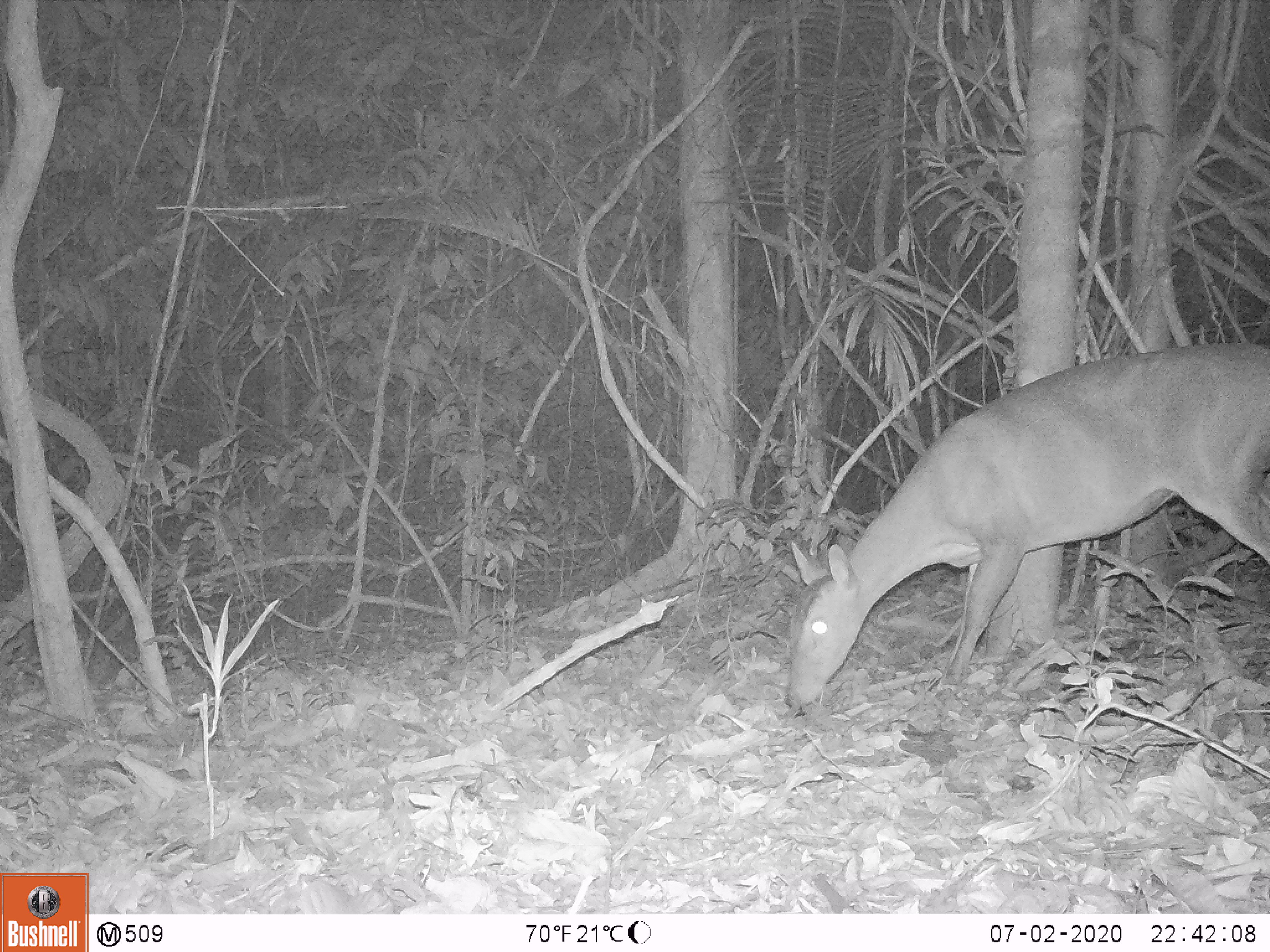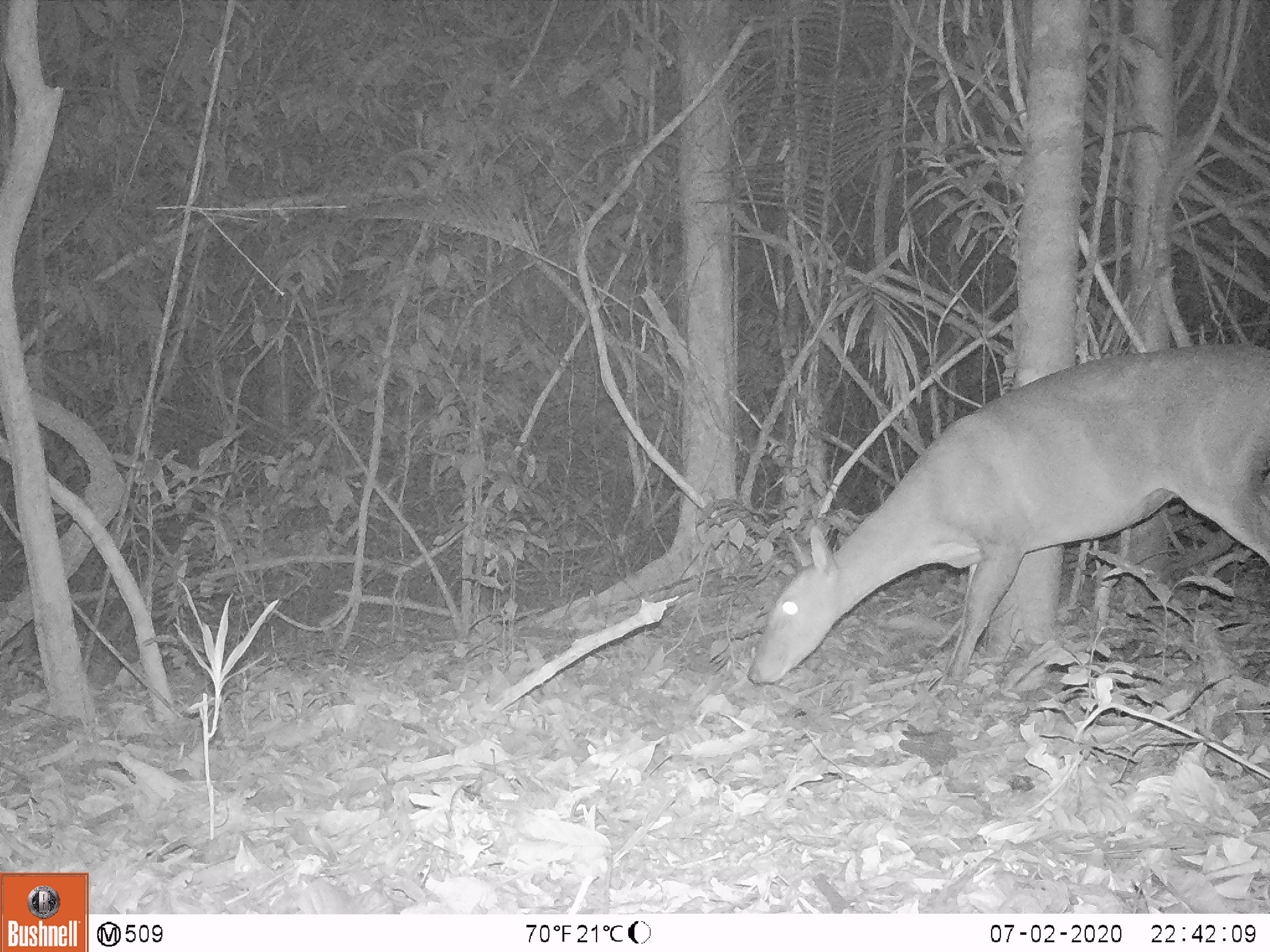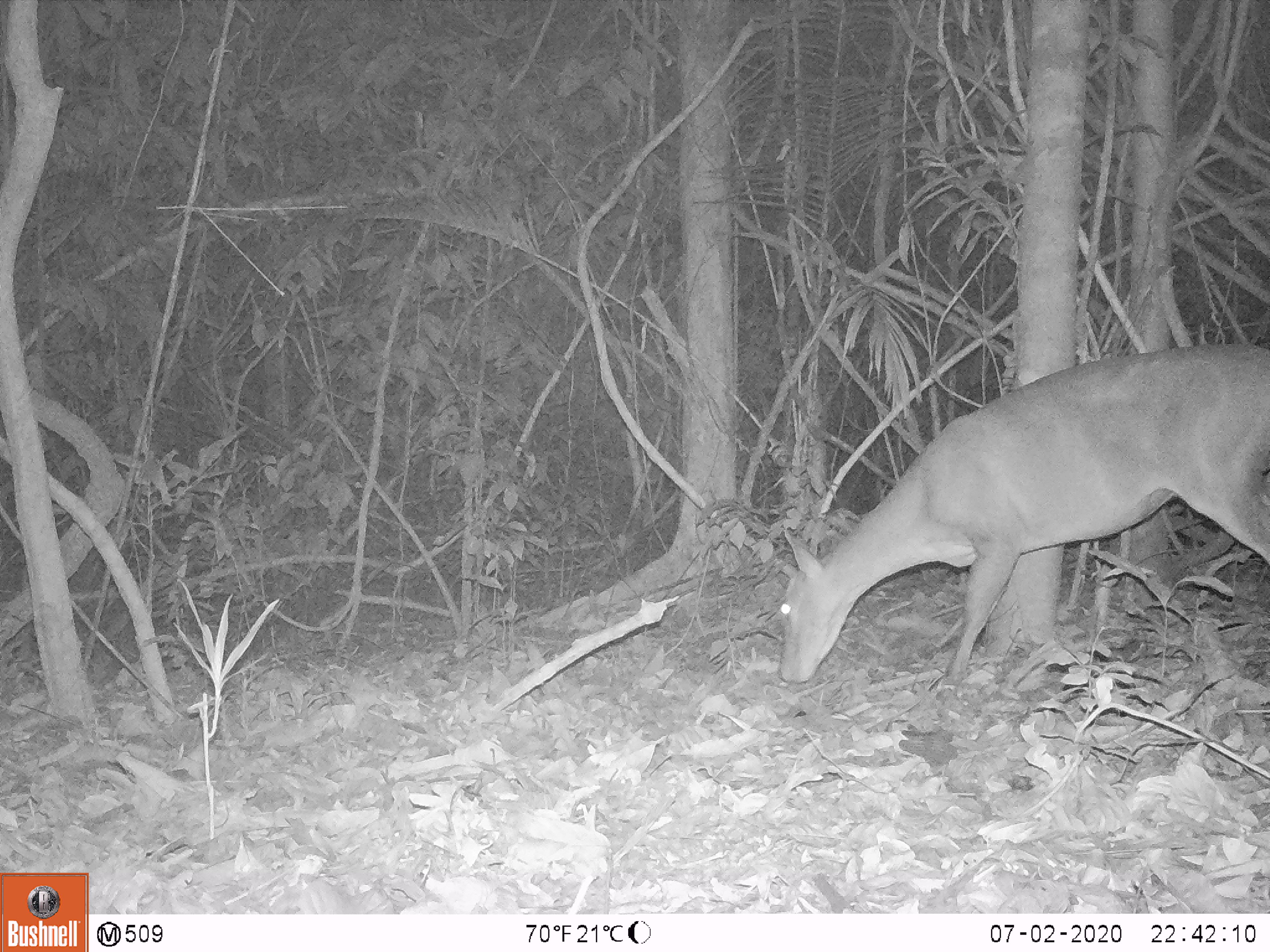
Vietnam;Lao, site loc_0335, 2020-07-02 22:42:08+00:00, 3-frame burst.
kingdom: Animalia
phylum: Chordata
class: Mammalia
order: Artiodactyla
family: Cervidae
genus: Muntiacus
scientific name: Muntiacus vuquangensis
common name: large-antlered muntjac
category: large antlered muntjac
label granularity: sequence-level